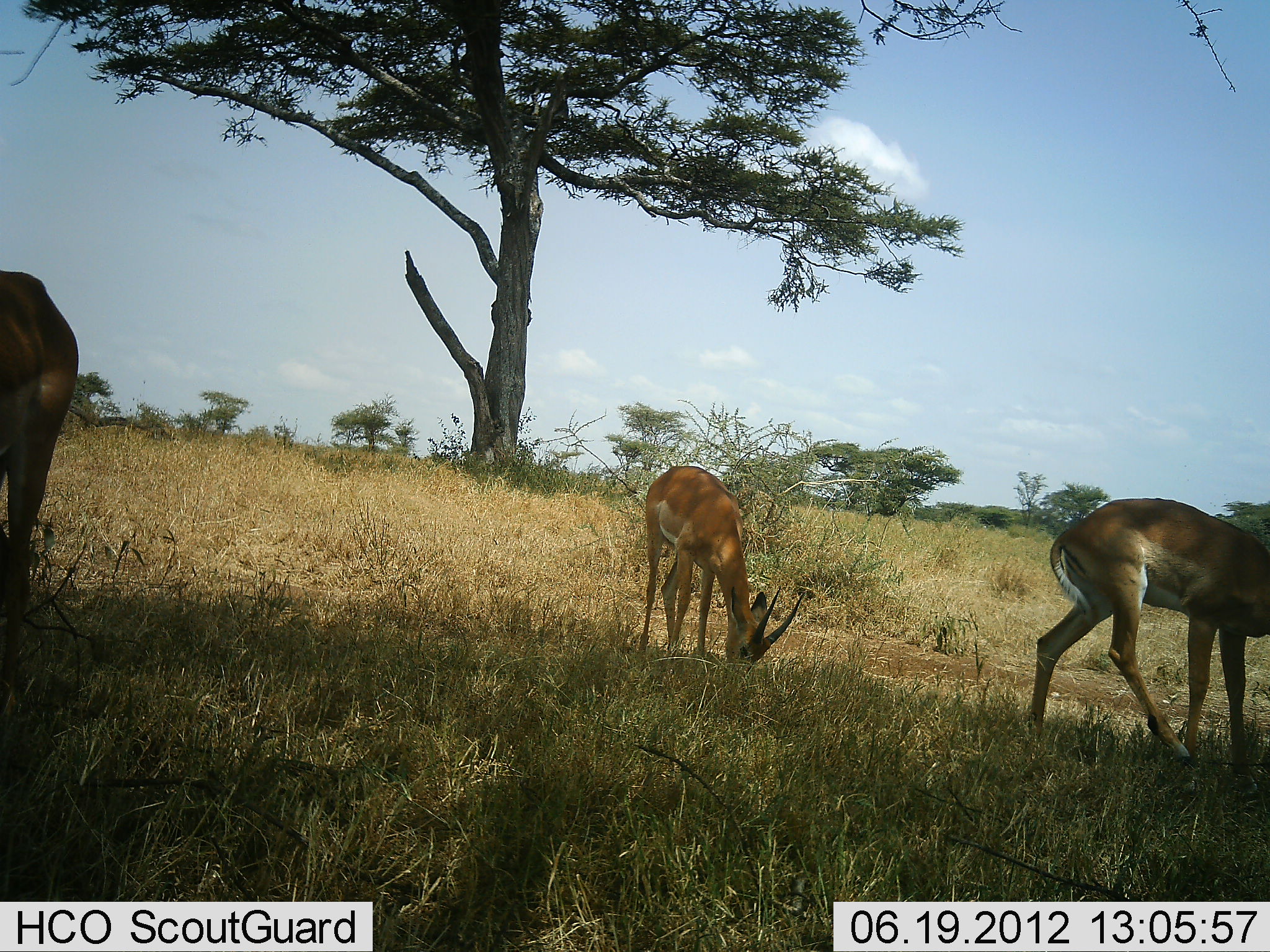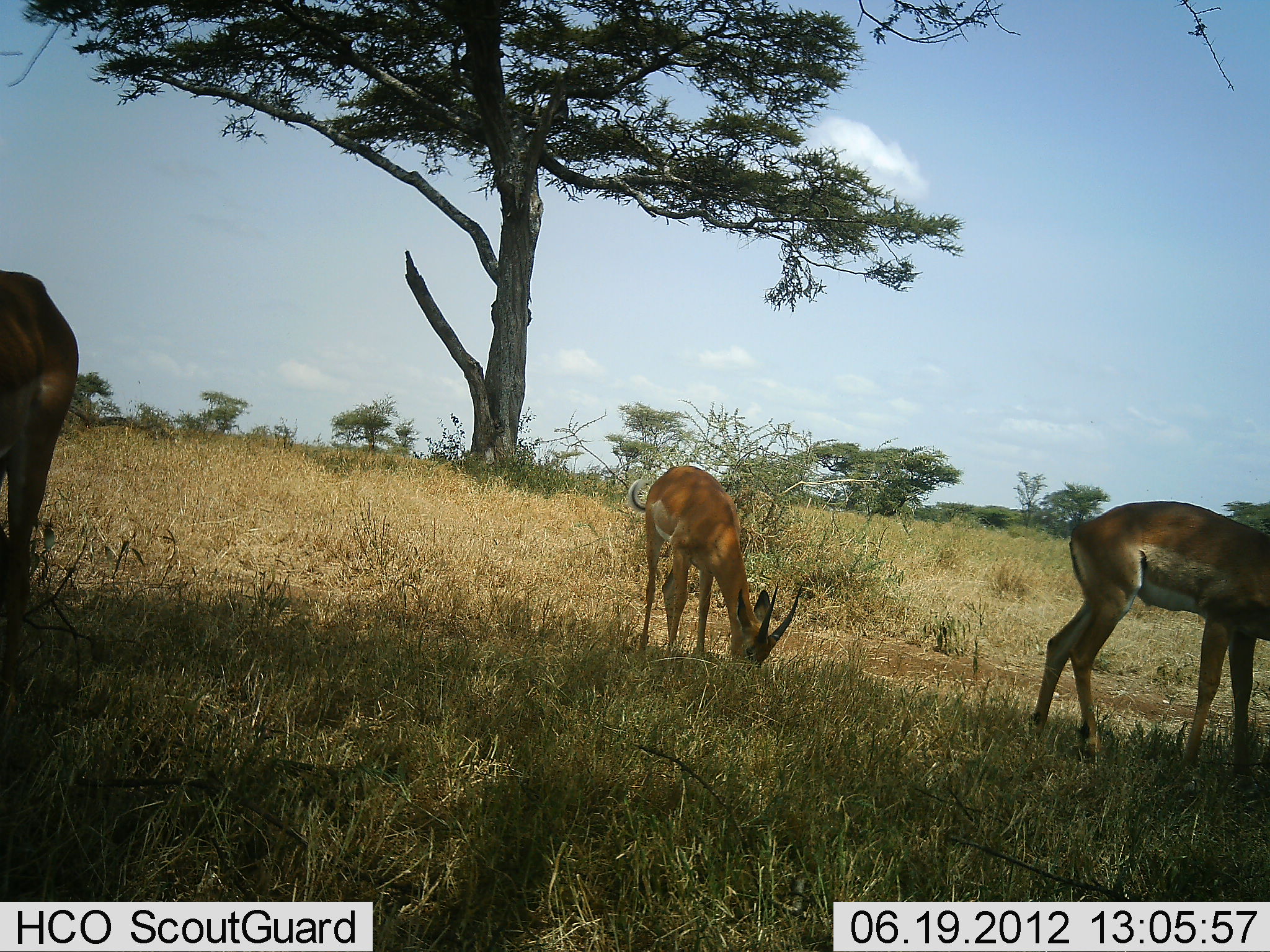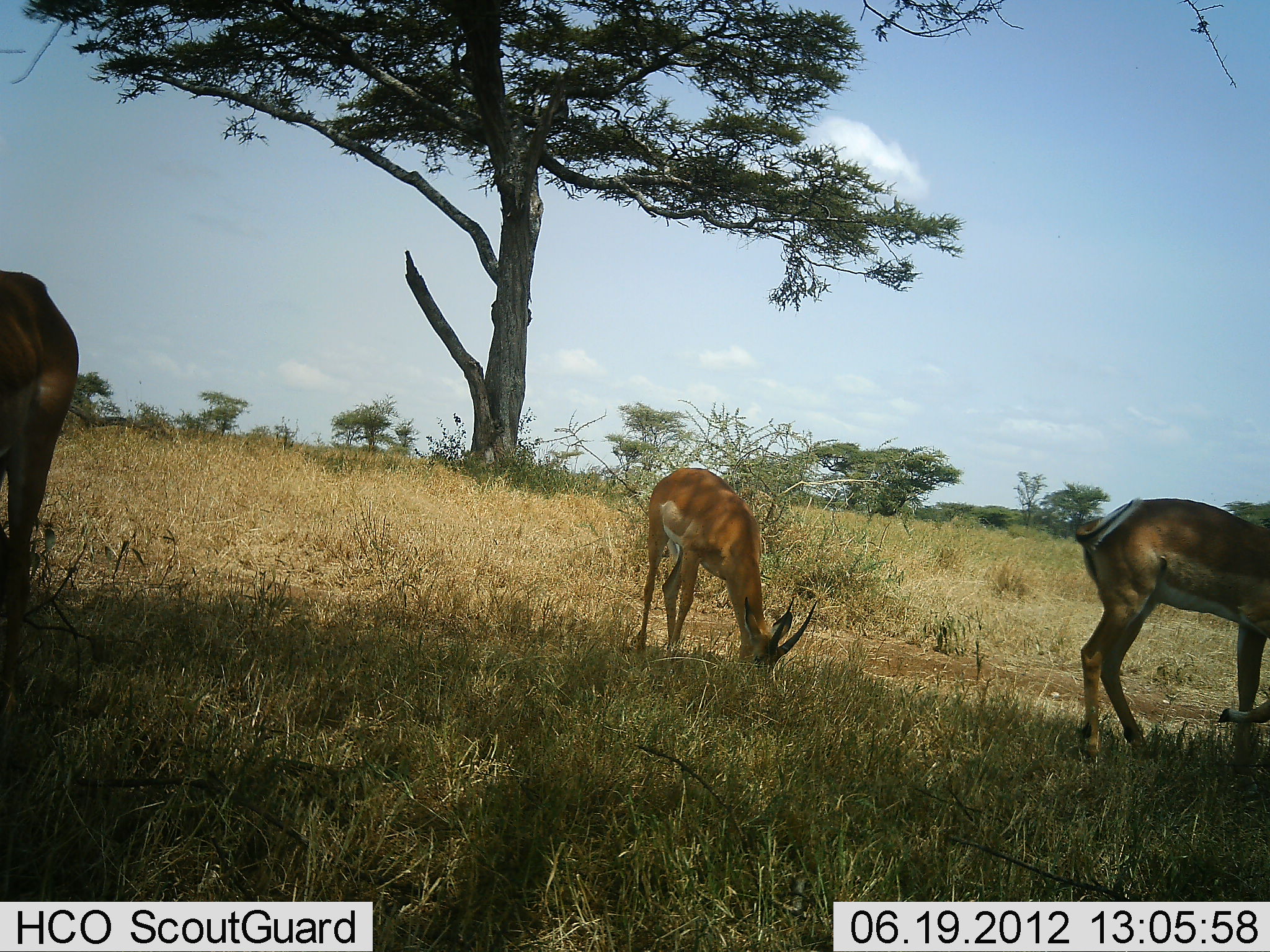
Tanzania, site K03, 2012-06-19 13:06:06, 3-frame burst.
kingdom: Animalia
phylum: Chordata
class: Mammalia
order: Artiodactyla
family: Bovidae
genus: Aepyceros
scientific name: Aepyceros melampus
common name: impala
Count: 3.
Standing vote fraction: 30%.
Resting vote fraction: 0%.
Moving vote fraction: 0%.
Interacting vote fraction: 0%.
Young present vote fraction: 0%.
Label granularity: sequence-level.